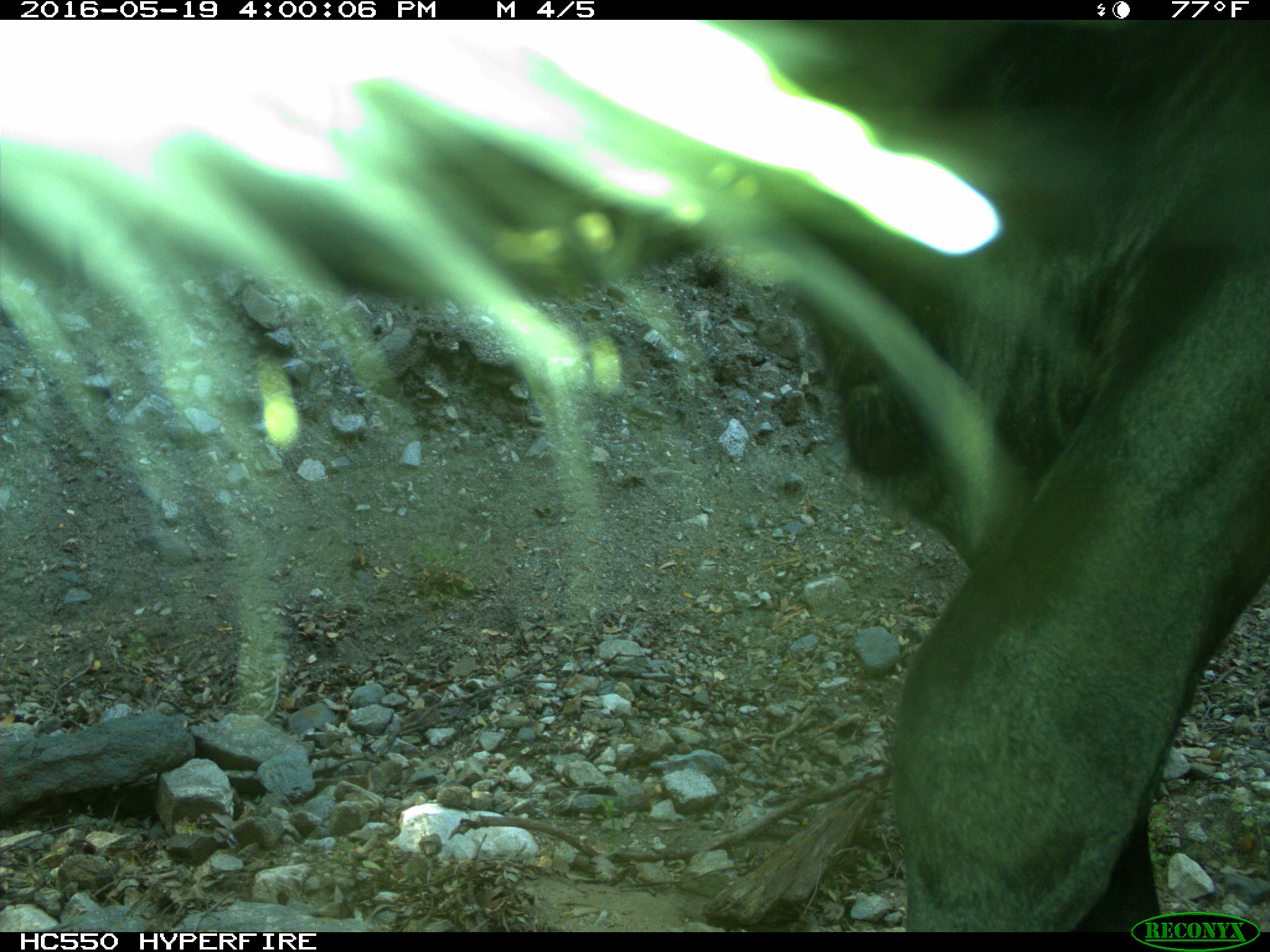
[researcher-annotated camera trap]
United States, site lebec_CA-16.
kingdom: Animalia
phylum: Chordata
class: Mammalia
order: Artiodactyla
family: Bovidae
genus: Bos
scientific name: Bos taurus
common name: domestic cow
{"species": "Bos taurus (domestic cow)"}